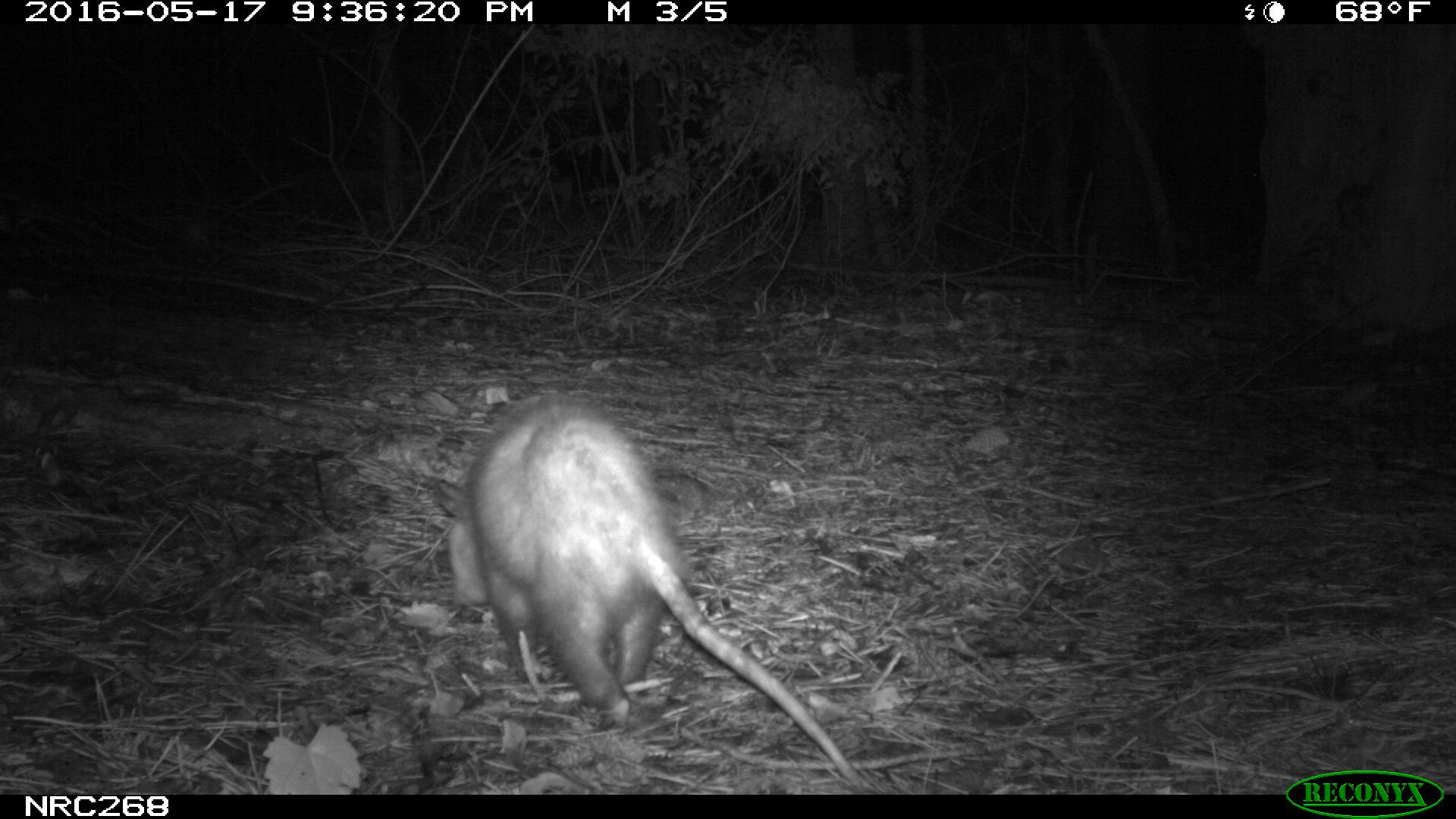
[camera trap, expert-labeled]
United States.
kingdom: Animalia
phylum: Chordata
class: Mammalia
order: Didelphimorphia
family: Didelphidae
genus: Didelphis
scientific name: Didelphis virginiana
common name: virginia opossum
Virginia Opossum (Didelphis virginiana).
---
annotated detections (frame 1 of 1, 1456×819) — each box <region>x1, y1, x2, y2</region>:
Virginia Opossum: <region>437, 393, 863, 789</region>